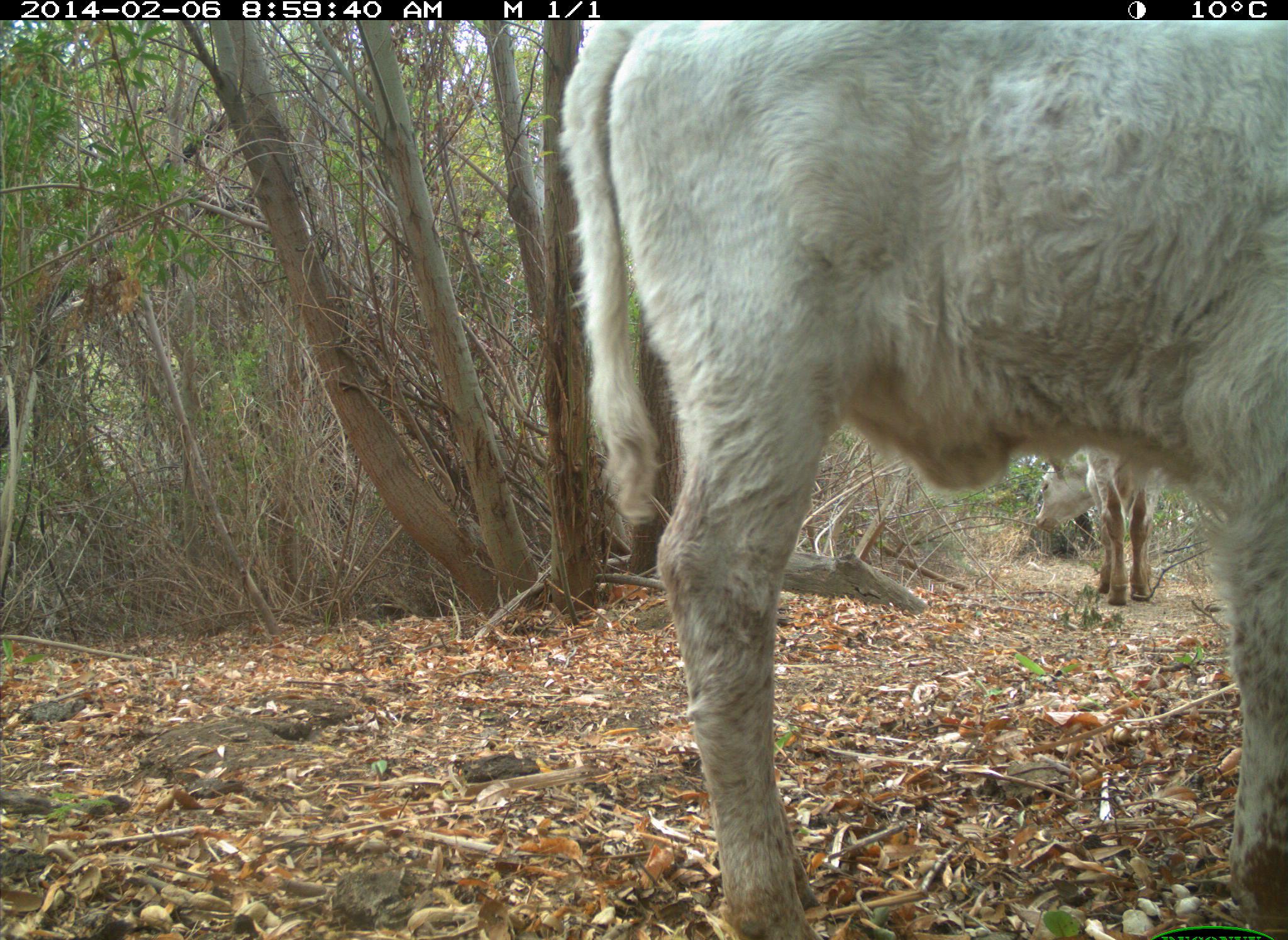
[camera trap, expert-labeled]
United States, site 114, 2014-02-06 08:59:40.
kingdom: Animalia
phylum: Chordata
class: Mammalia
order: Artiodactyla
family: Bovidae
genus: Bos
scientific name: Bos taurus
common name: cow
Cow (Bos taurus).